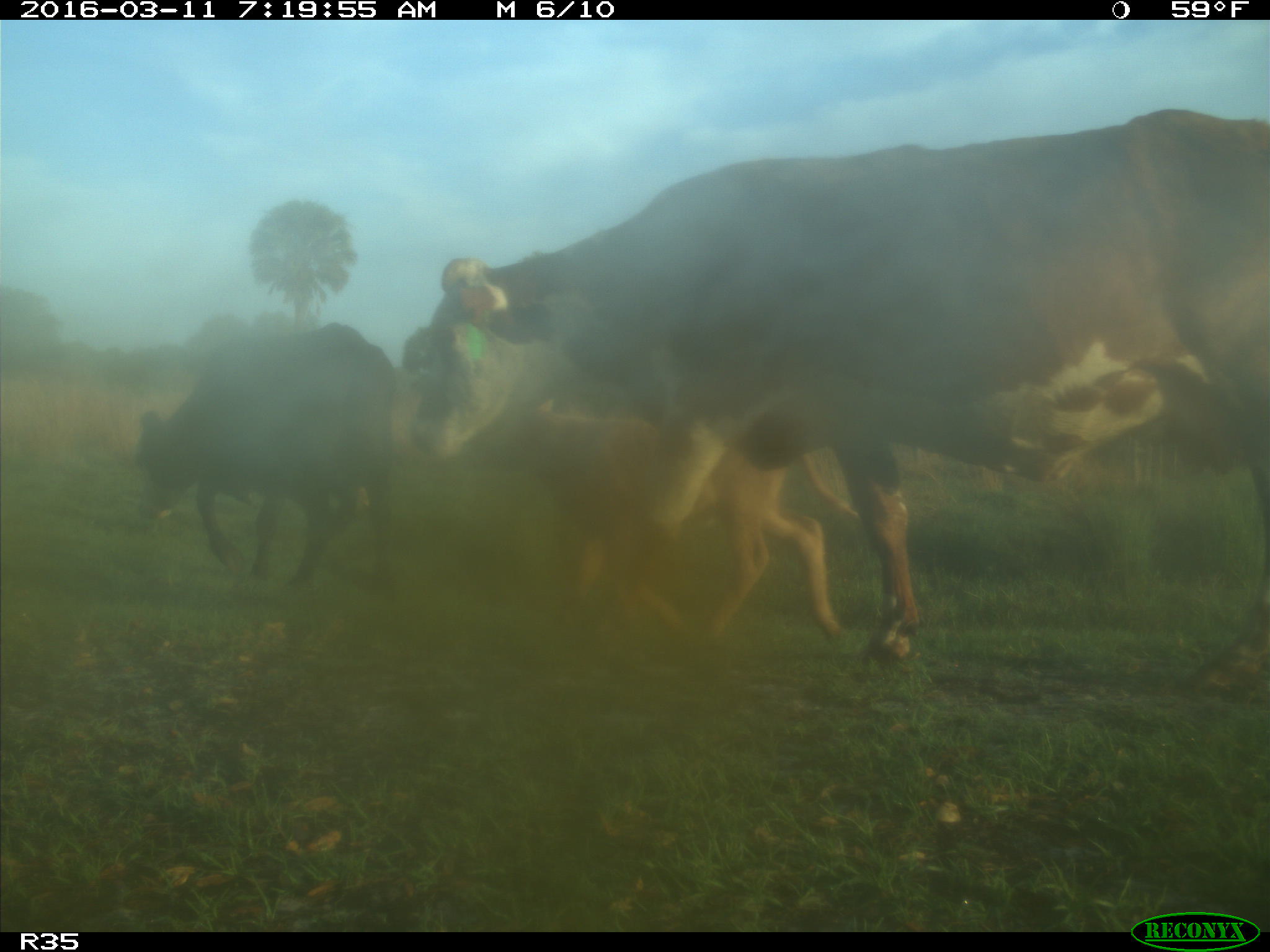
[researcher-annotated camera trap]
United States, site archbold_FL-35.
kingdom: Animalia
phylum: Chordata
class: Mammalia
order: Artiodactyla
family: Bovidae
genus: Bos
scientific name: Bos taurus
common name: domestic cow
Bos taurus (domestic cow).